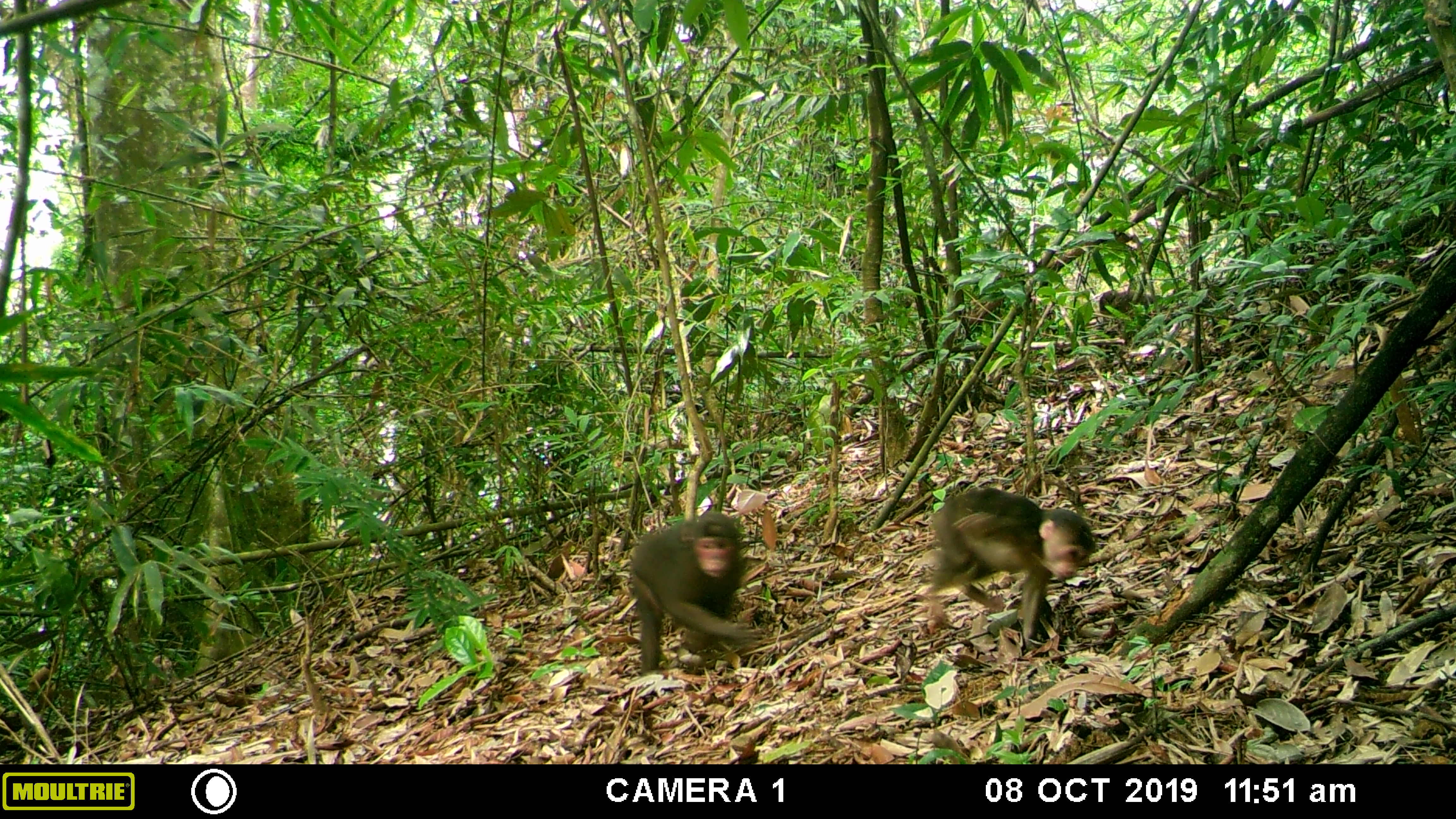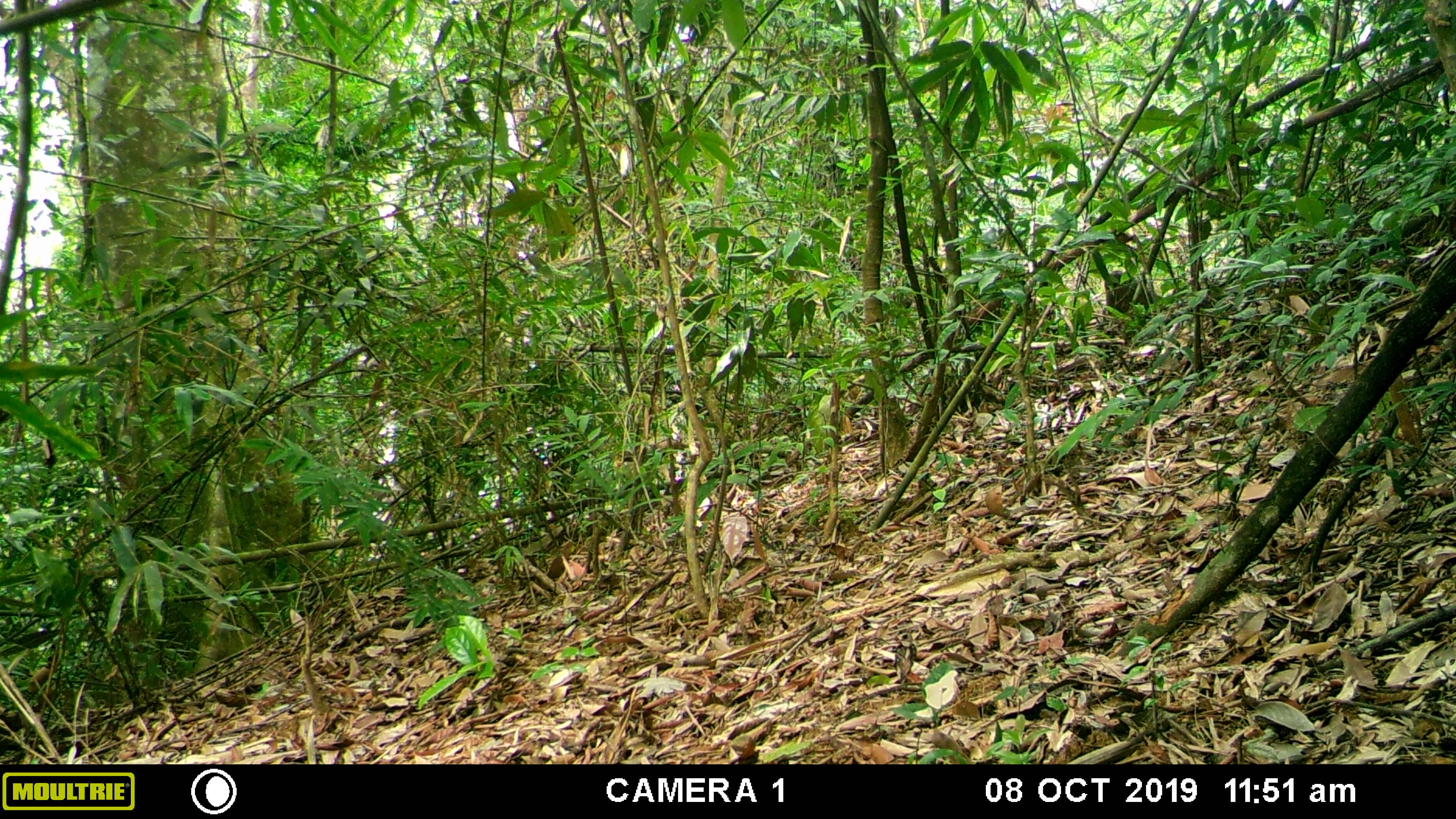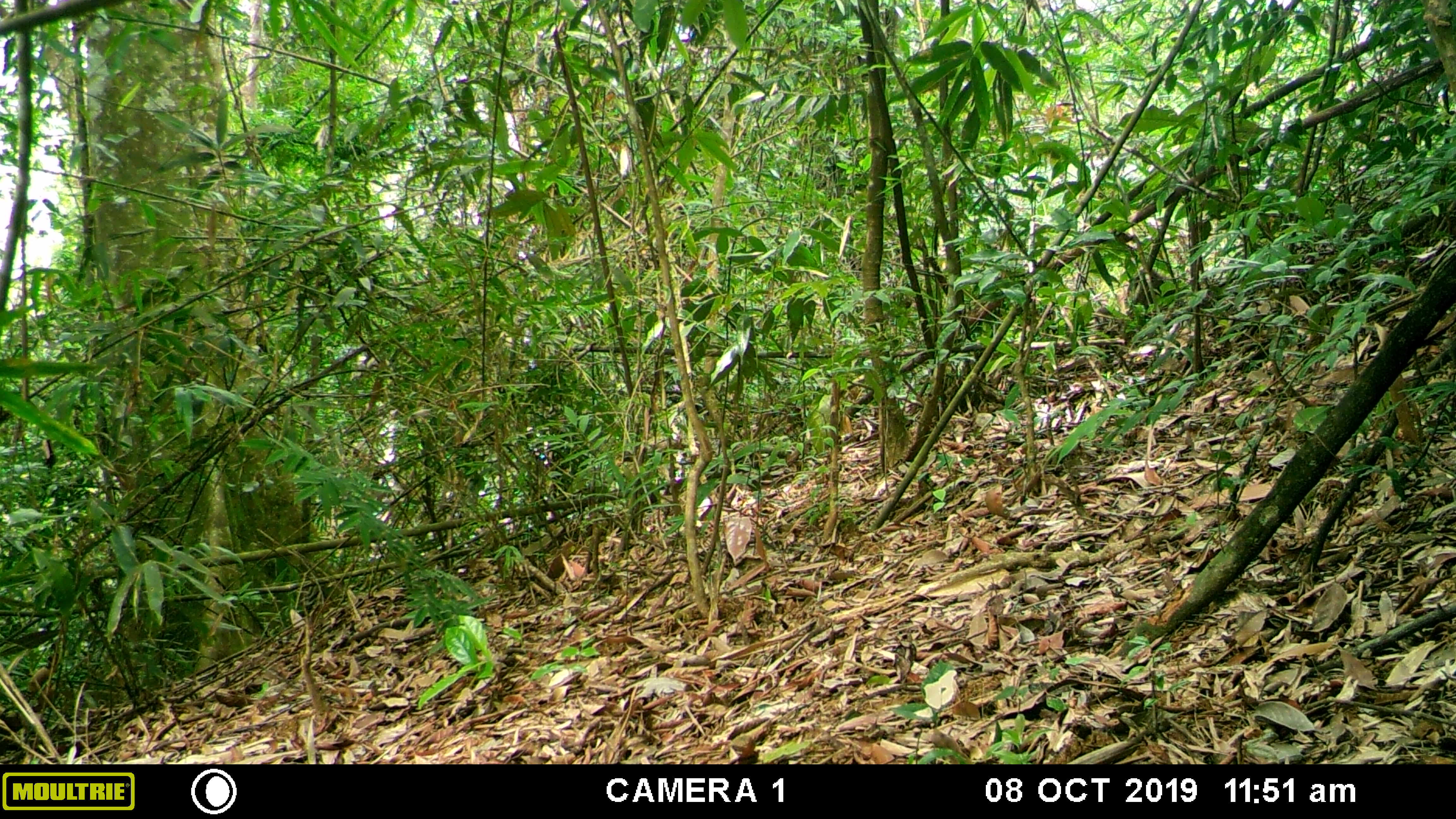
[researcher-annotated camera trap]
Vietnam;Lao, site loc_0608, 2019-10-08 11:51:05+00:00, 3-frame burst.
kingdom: Animalia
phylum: Chordata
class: Mammalia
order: Primates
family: Cercopithecidae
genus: Macaca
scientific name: Macaca arctoides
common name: stump-tailed macaque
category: stump tailed macaque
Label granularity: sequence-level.